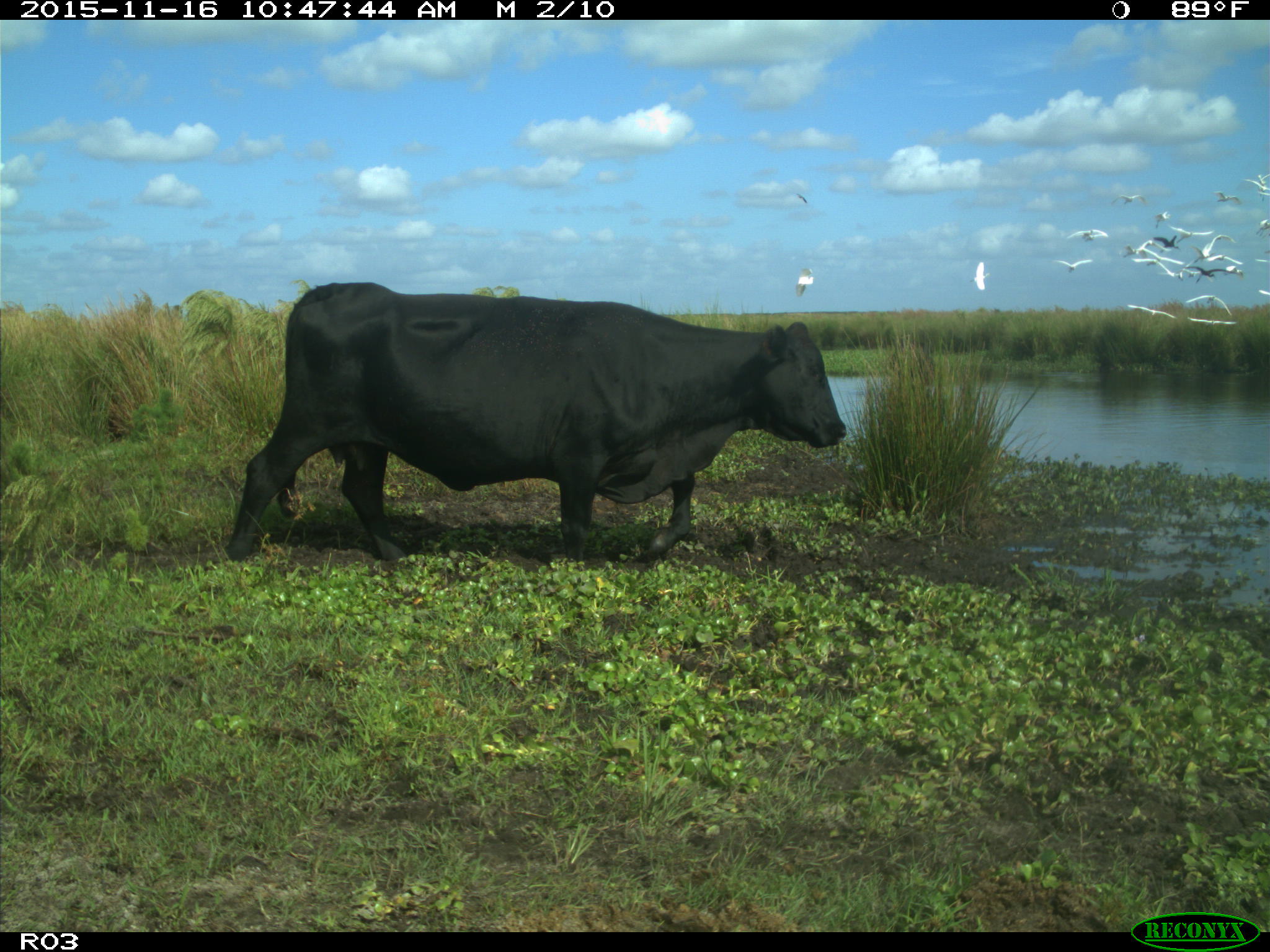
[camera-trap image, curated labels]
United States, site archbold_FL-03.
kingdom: Animalia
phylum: Chordata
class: Mammalia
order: Artiodactyla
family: Bovidae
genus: Bos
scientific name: Bos taurus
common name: domestic cow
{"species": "Bos taurus (domestic cow)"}